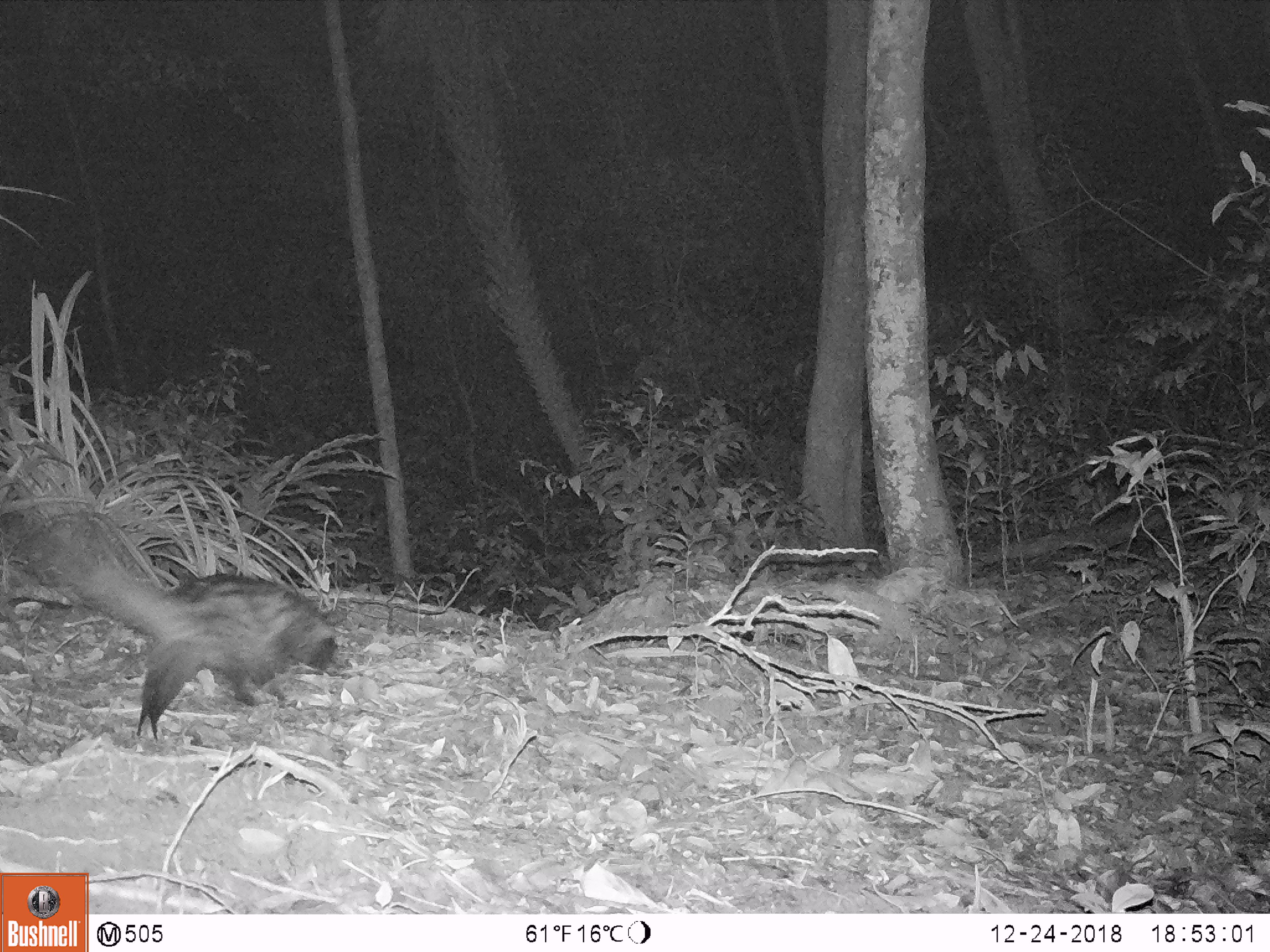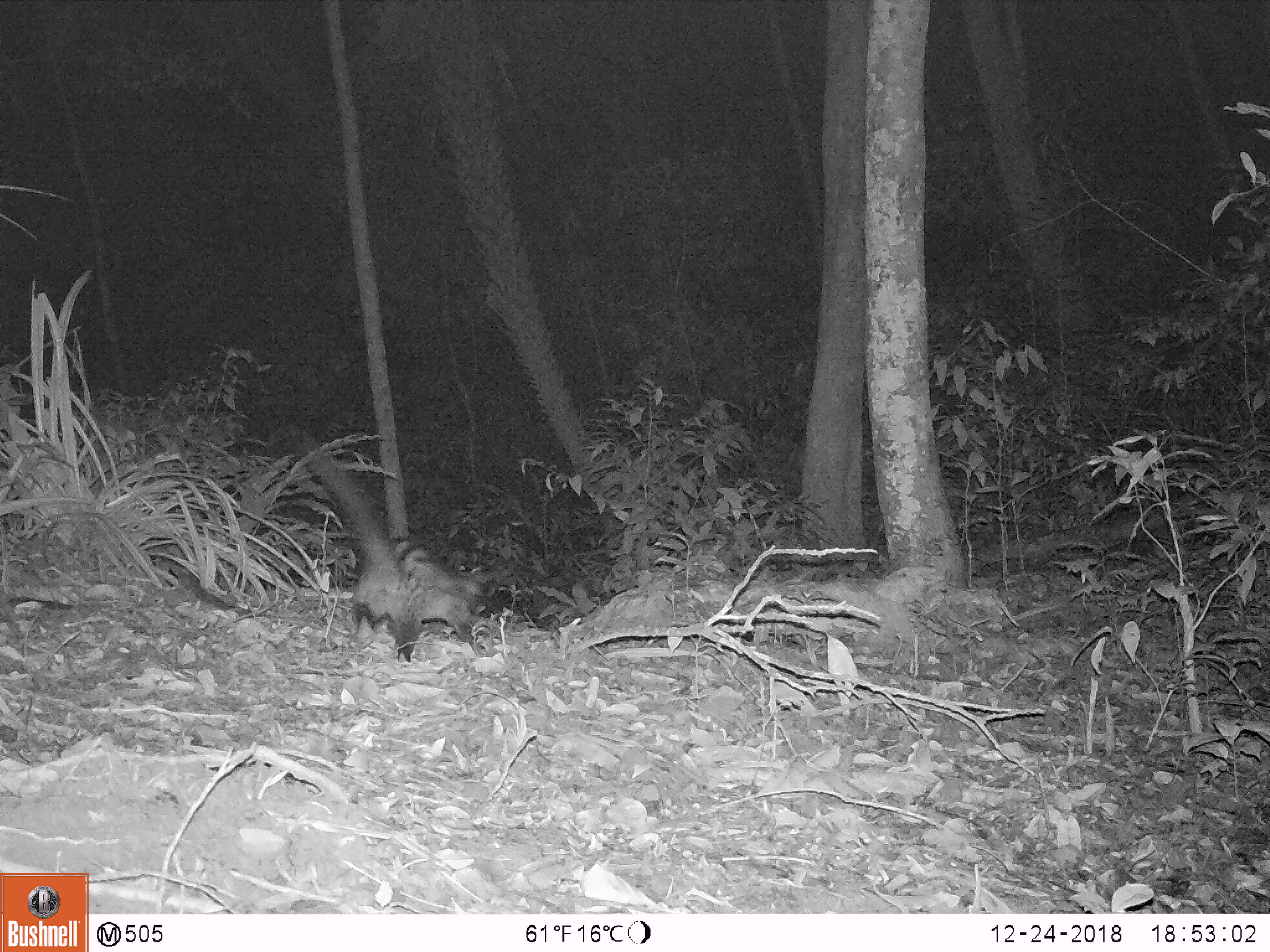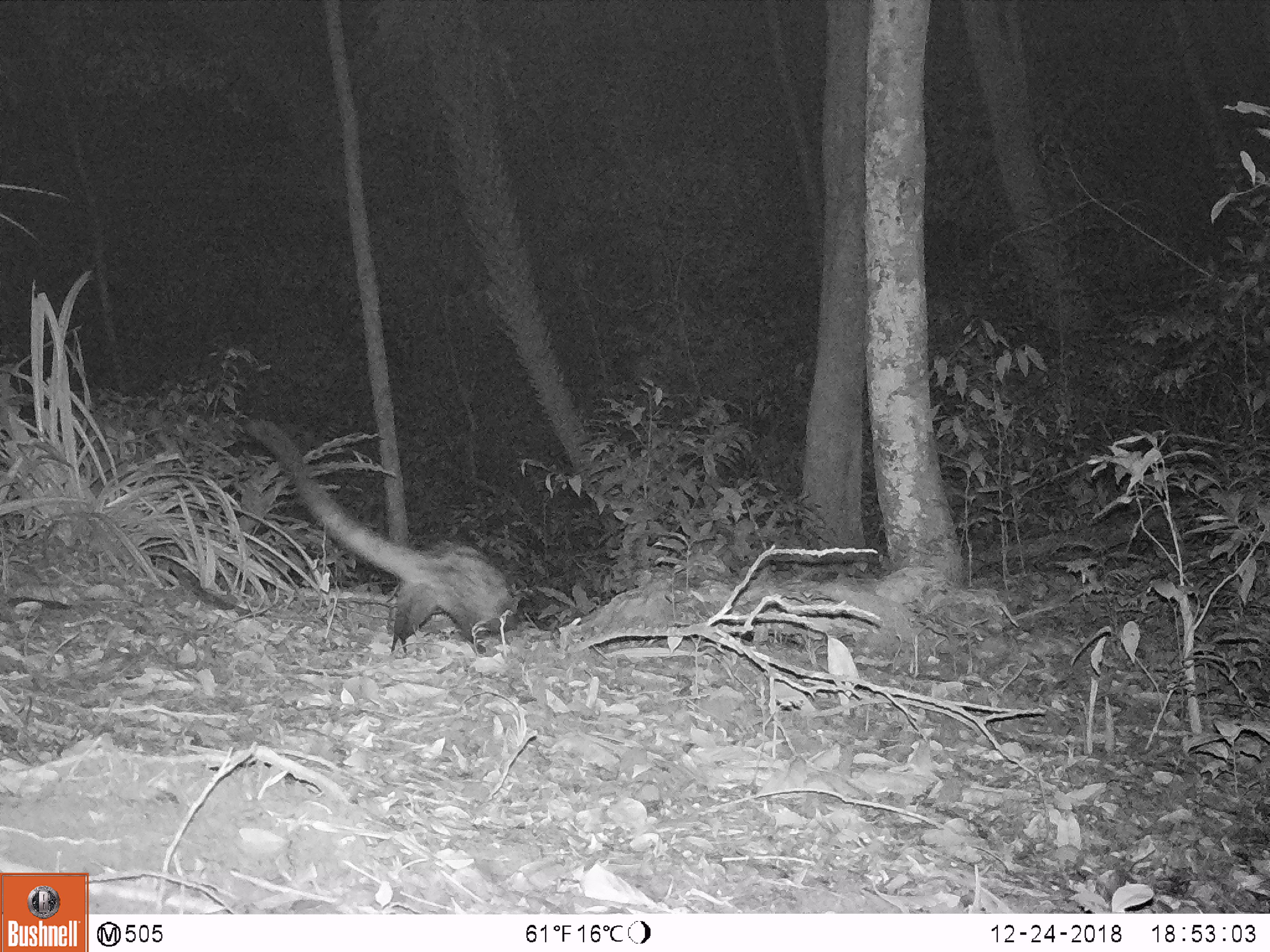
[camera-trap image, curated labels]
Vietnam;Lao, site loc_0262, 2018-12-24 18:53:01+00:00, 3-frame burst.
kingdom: Animalia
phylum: Chordata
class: Mammalia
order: Carnivora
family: Viverridae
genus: Paradoxurus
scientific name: Paradoxurus hermaphroditus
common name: common palm civet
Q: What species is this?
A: Common palm civet (Paradoxurus hermaphroditus).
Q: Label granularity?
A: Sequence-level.